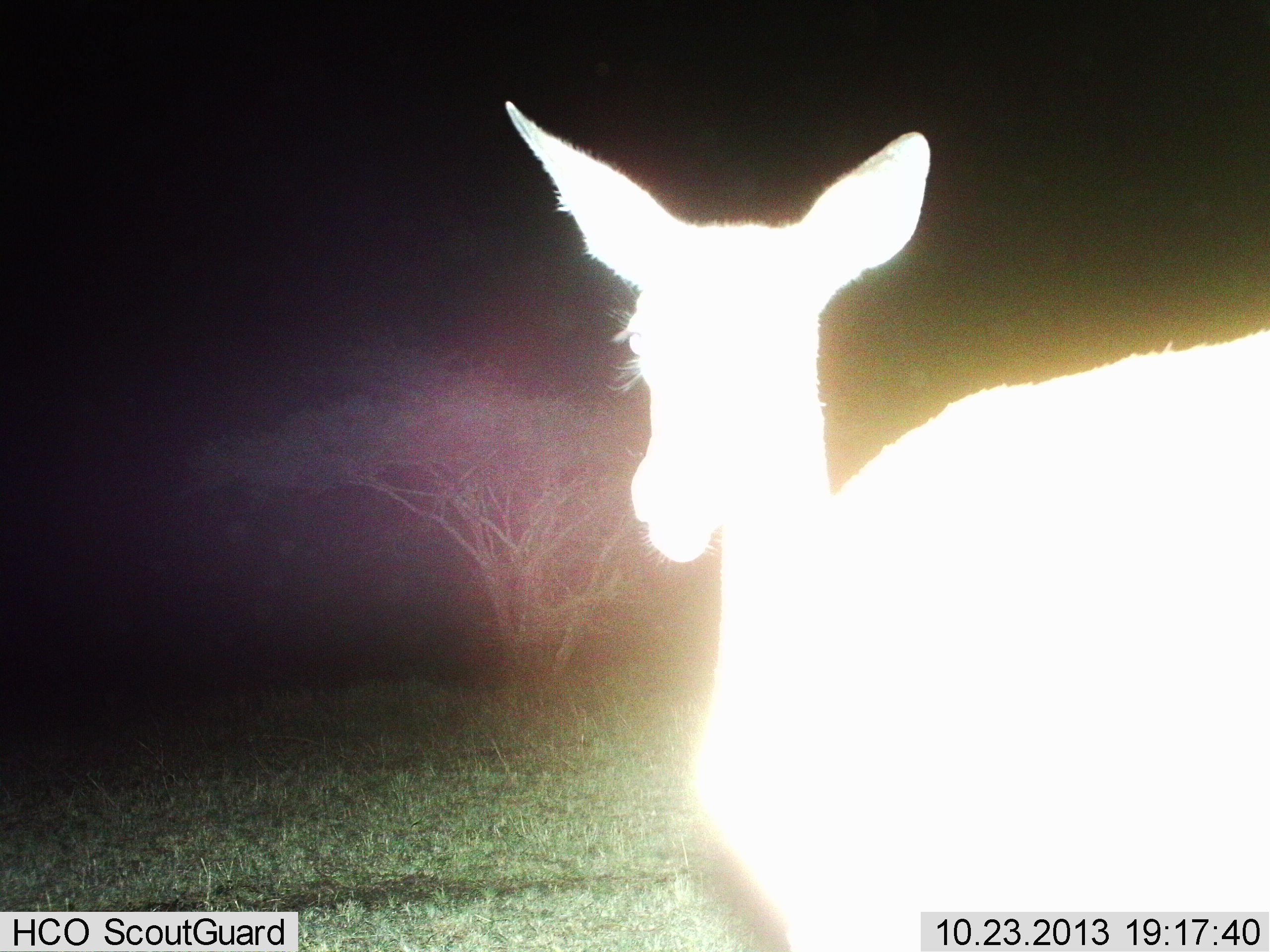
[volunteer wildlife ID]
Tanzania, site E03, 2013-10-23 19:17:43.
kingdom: Animalia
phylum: Chordata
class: Mammalia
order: Artiodactyla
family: Bovidae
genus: Aepyceros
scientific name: Aepyceros melampus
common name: impala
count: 1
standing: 100%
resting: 0%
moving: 0%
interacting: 0%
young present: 0%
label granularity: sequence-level